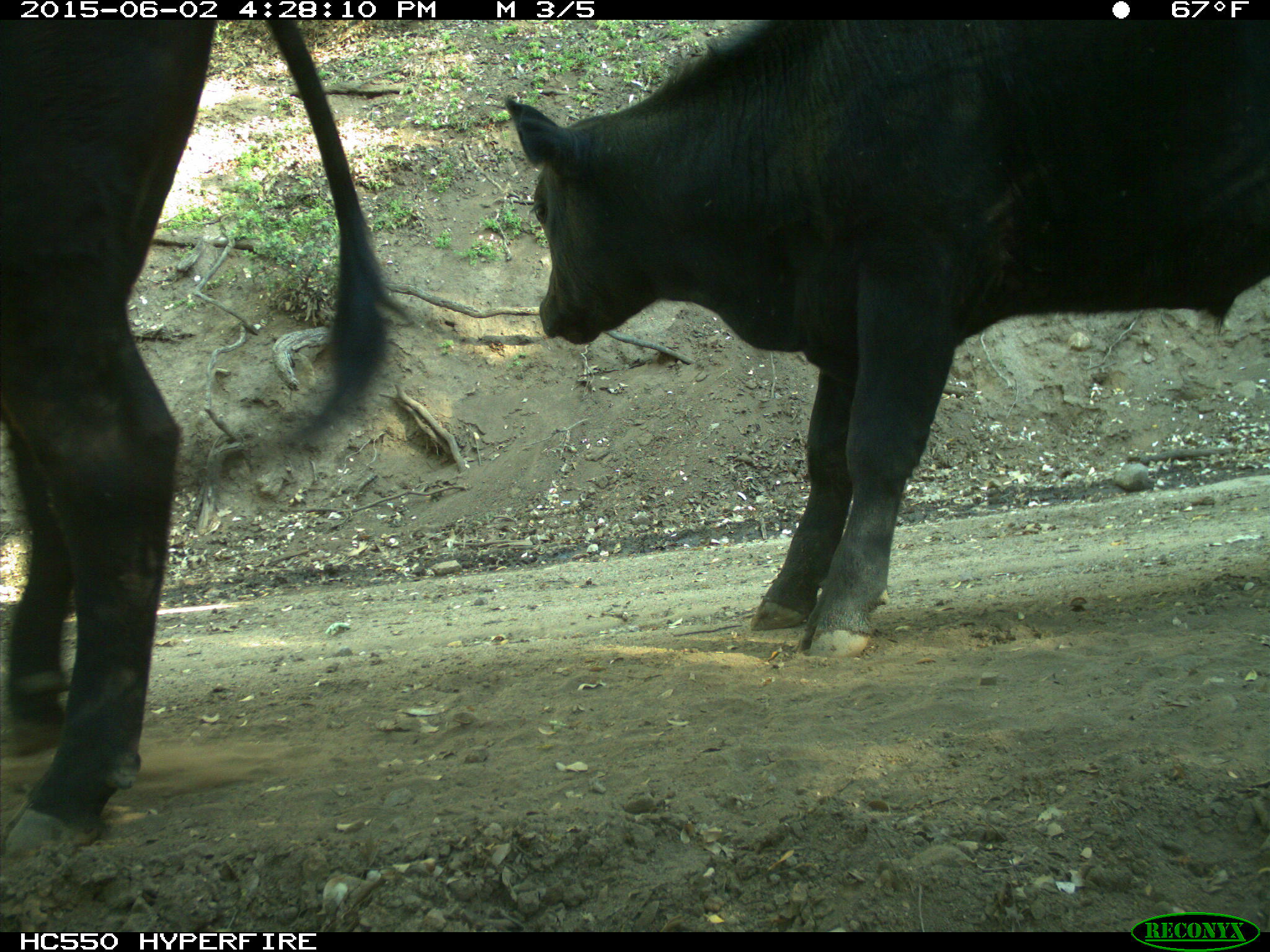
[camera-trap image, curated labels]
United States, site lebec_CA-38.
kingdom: Animalia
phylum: Chordata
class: Mammalia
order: Artiodactyla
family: Bovidae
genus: Bos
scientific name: Bos taurus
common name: domestic cow